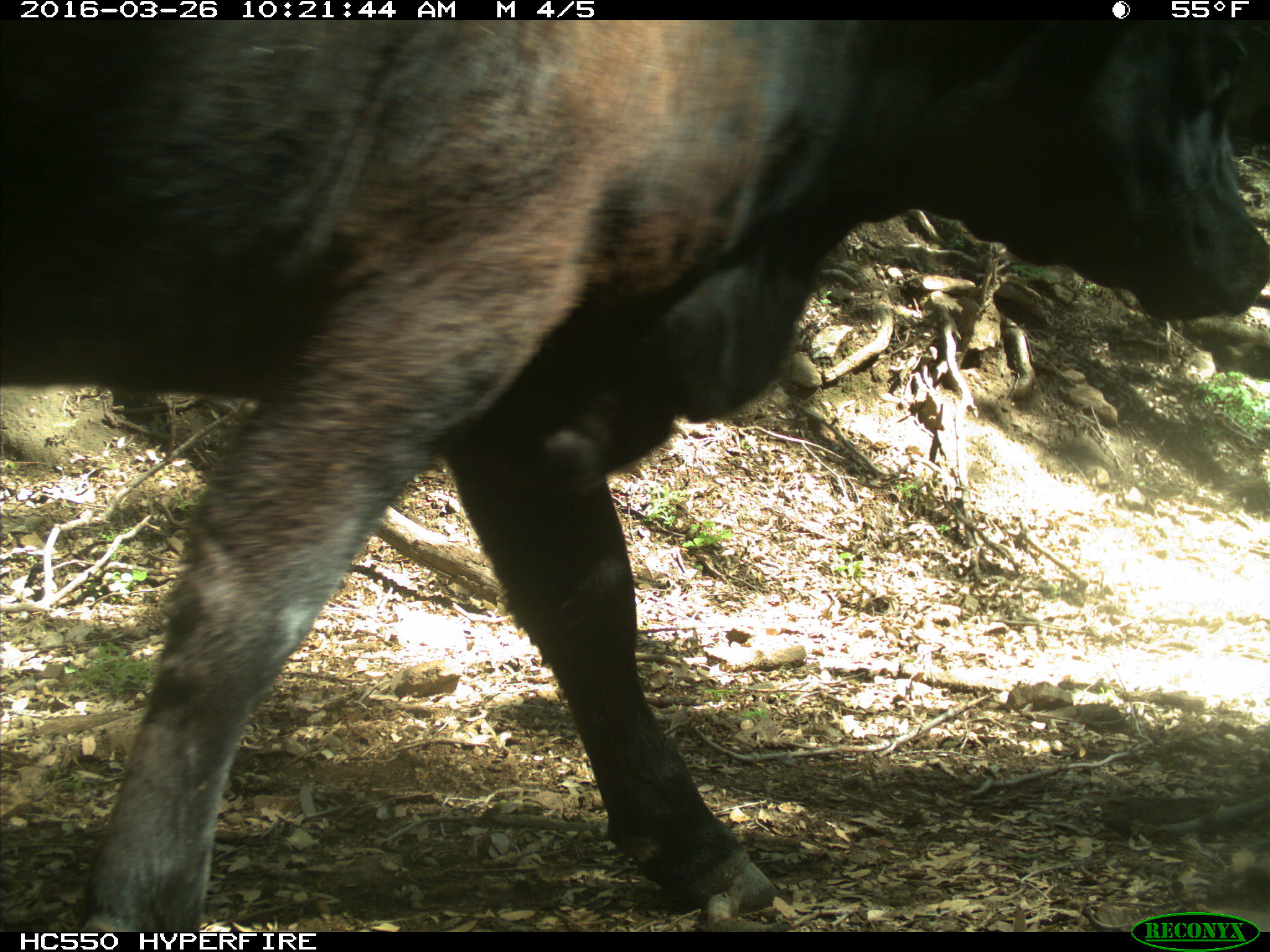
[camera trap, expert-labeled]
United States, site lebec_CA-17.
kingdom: Animalia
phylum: Chordata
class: Mammalia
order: Artiodactyla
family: Bovidae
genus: Bos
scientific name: Bos taurus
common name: domestic cow